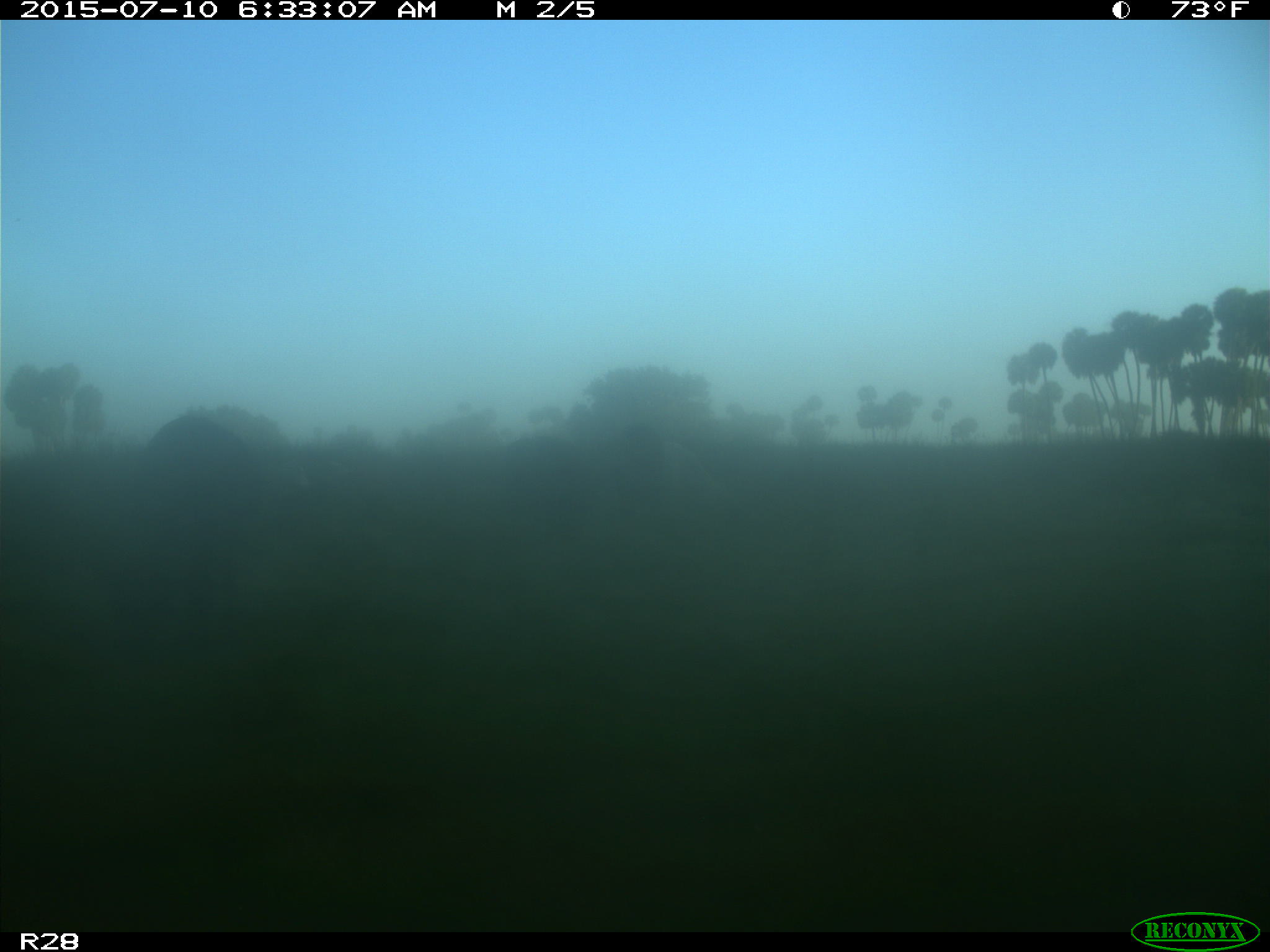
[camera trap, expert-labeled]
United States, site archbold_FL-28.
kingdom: Animalia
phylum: Chordata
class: Mammalia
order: Artiodactyla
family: Bovidae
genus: Bos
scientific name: Bos taurus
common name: domestic cow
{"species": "Bos taurus (domestic cow)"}